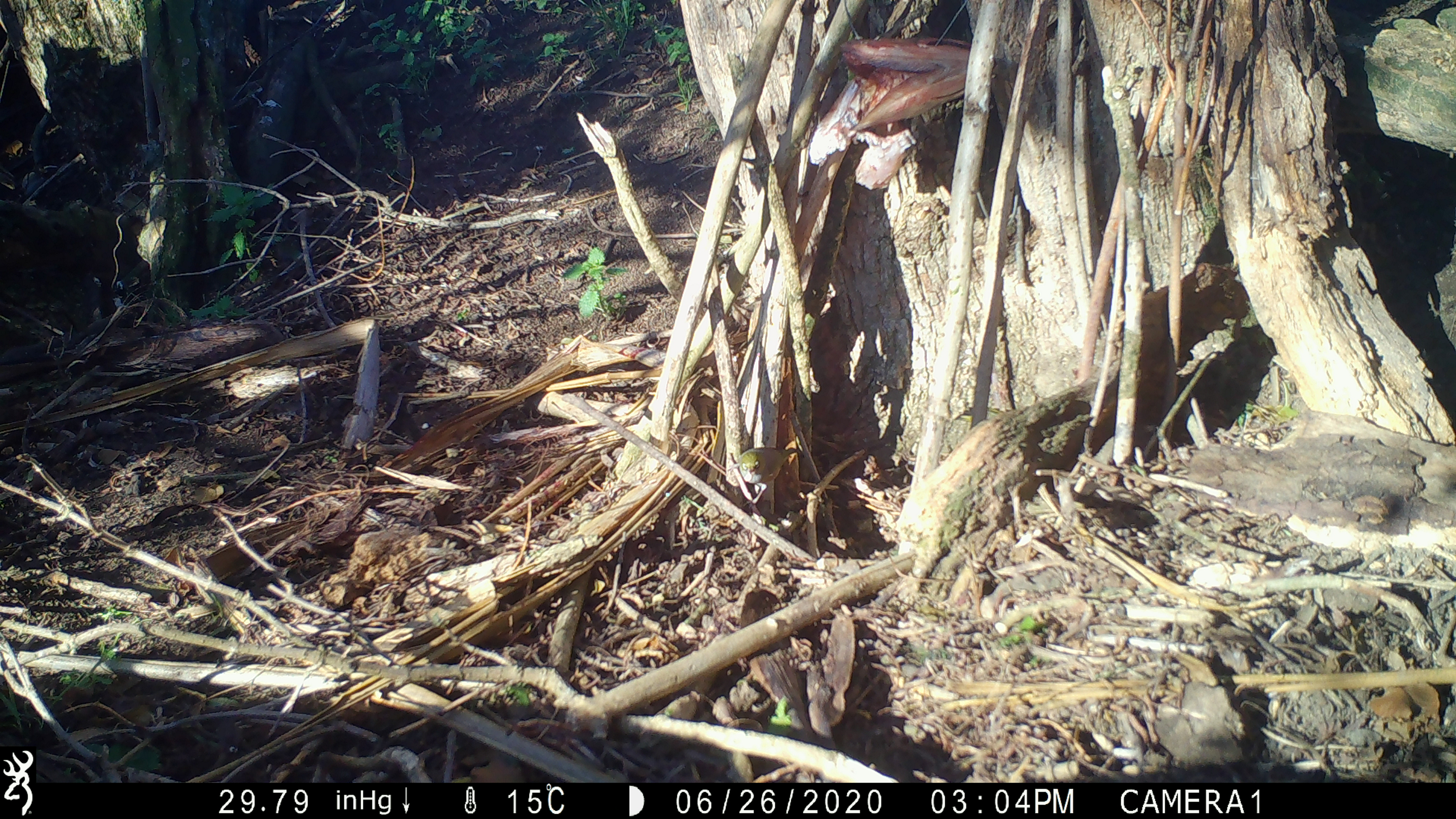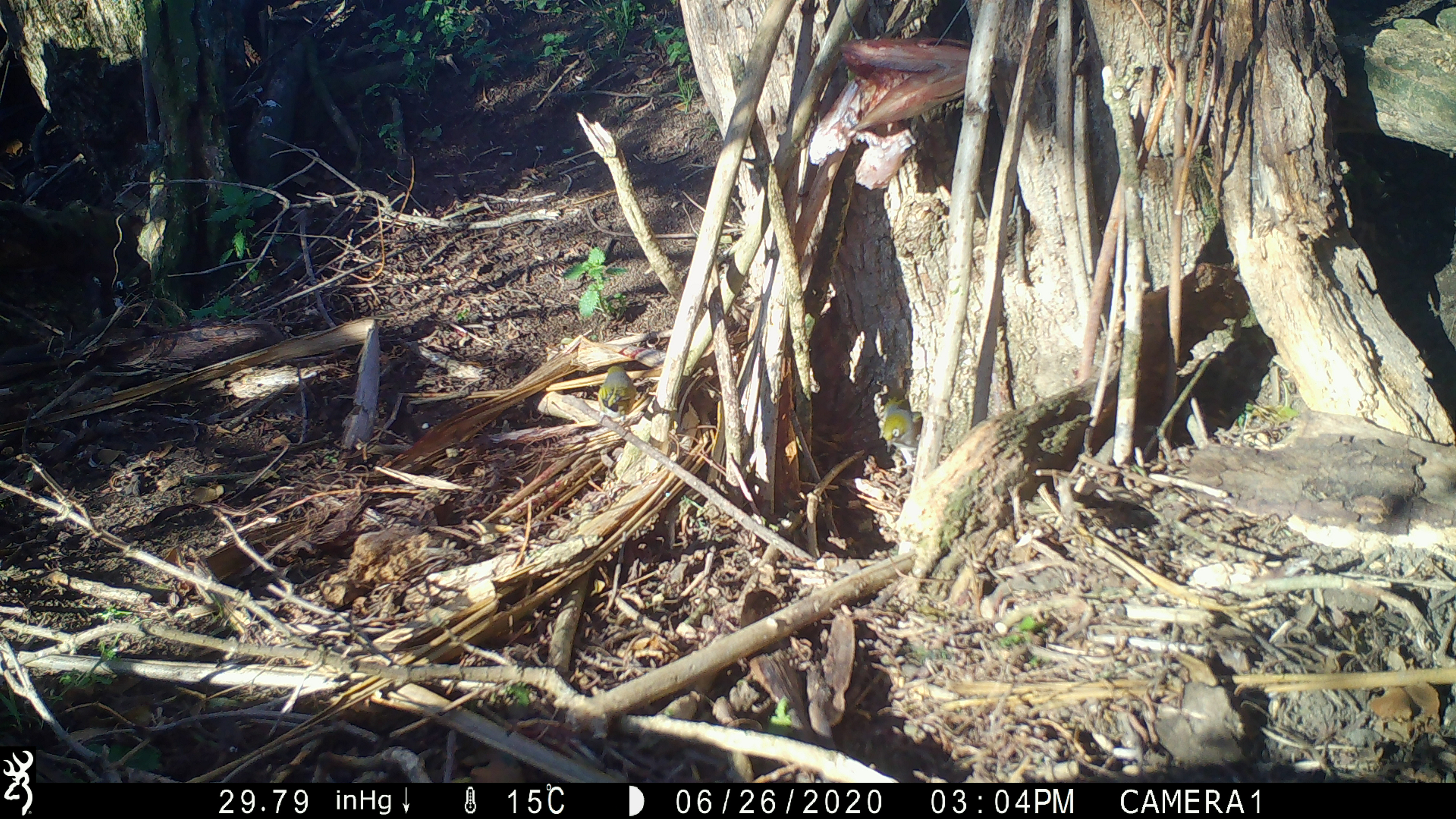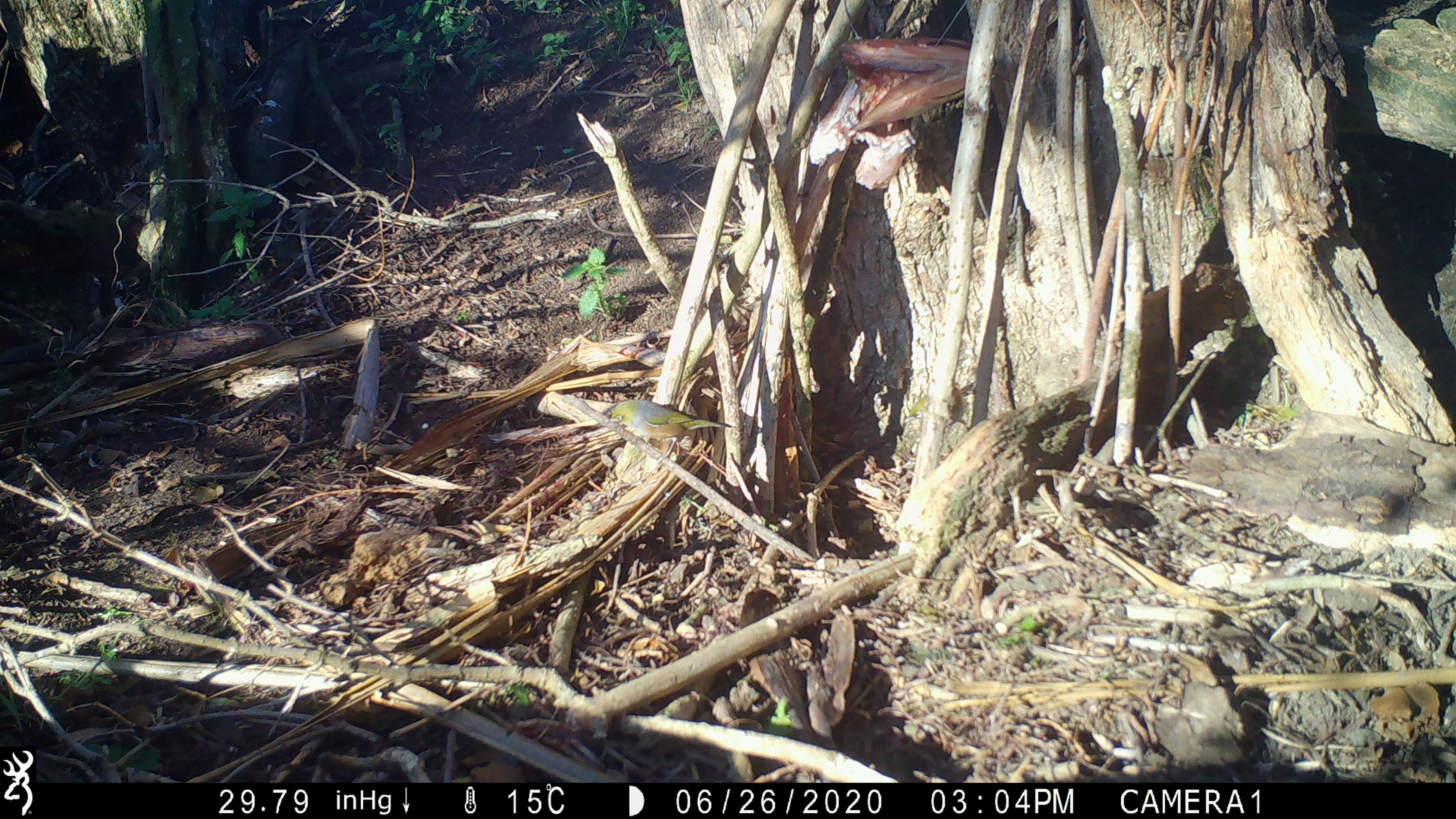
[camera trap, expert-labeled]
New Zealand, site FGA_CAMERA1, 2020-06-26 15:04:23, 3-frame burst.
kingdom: Animalia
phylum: Chordata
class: Aves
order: Passeriformes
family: Zosteropidae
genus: Zosterops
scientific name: Zosterops lateralis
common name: silvereye